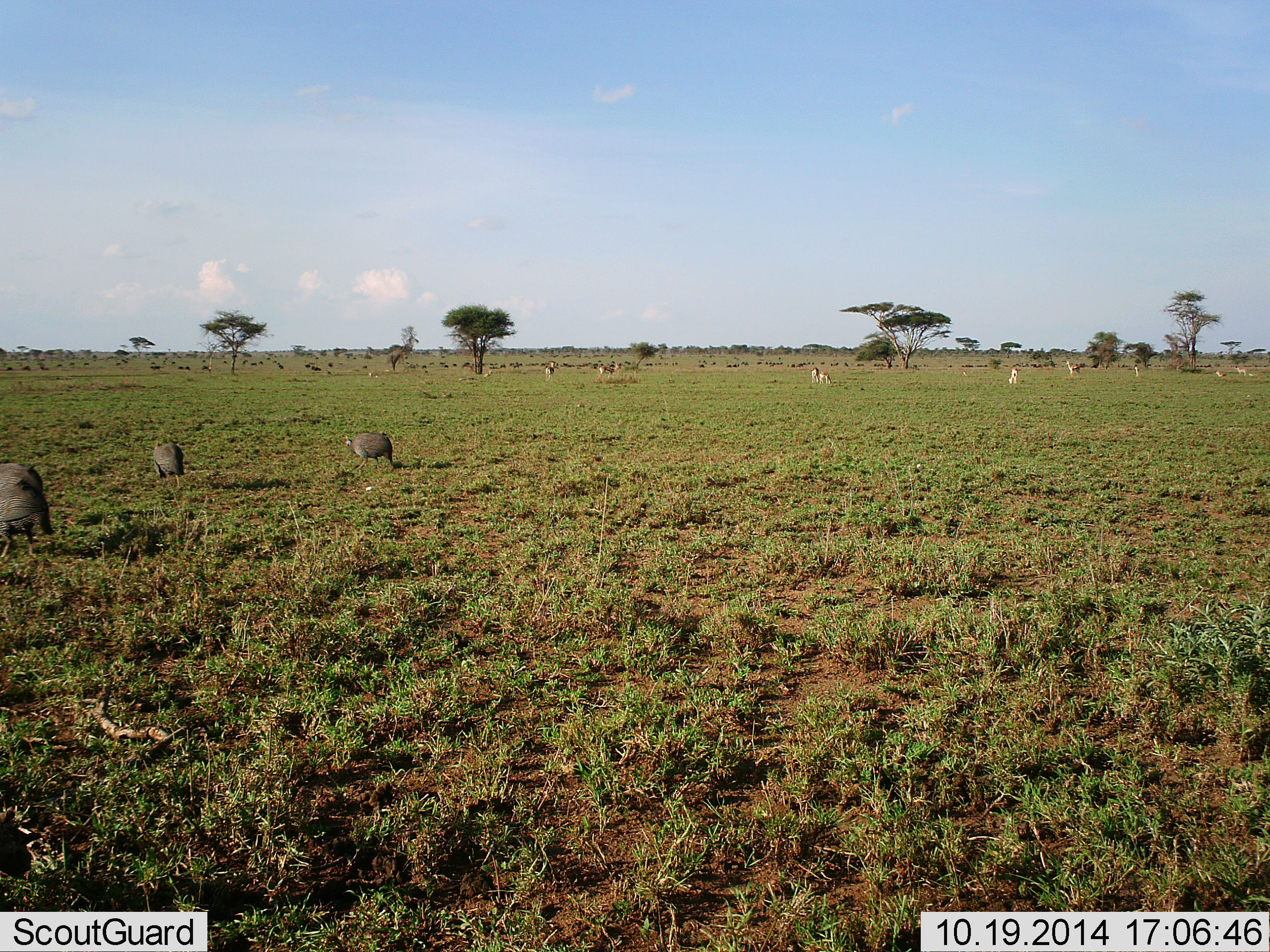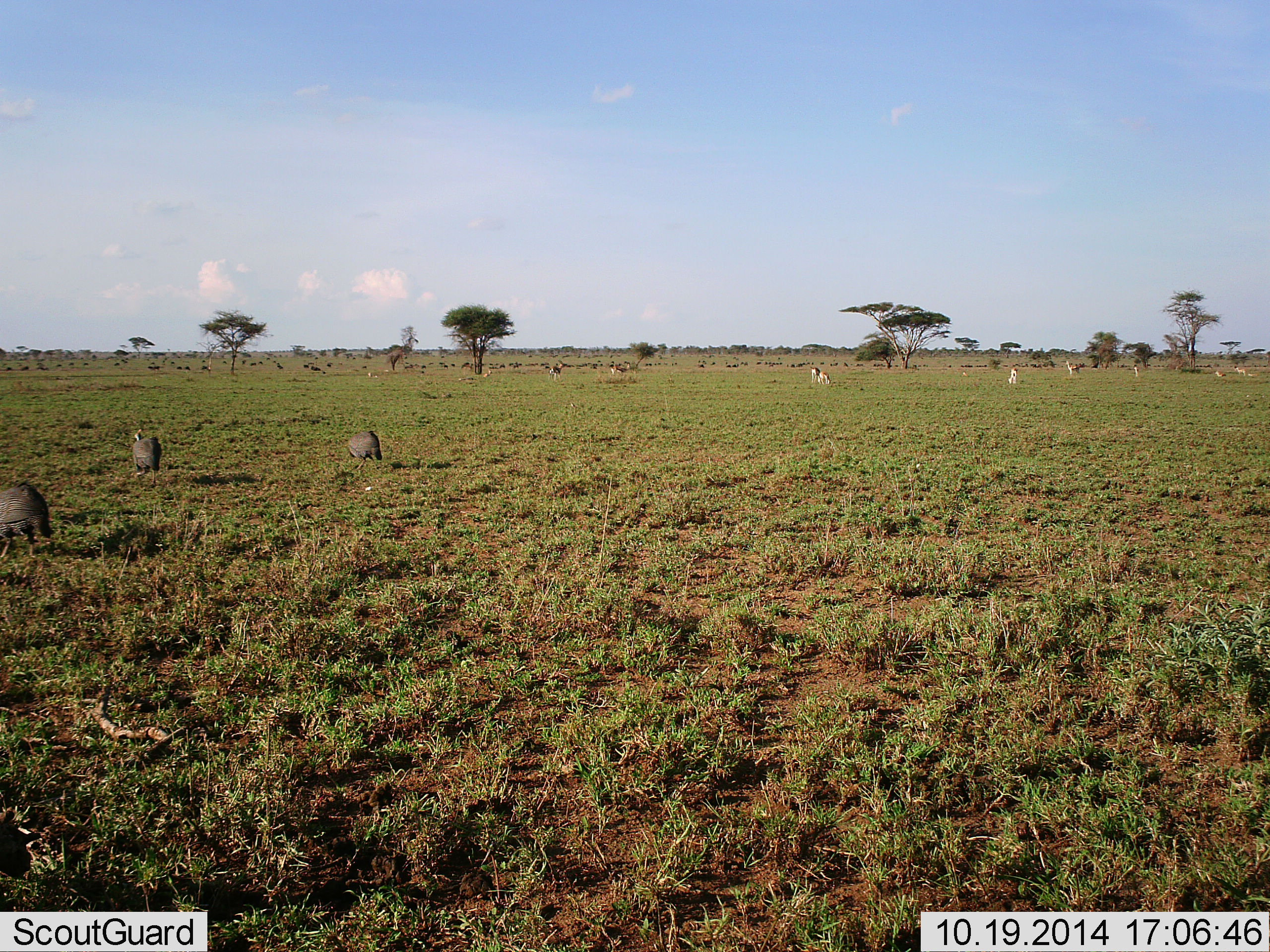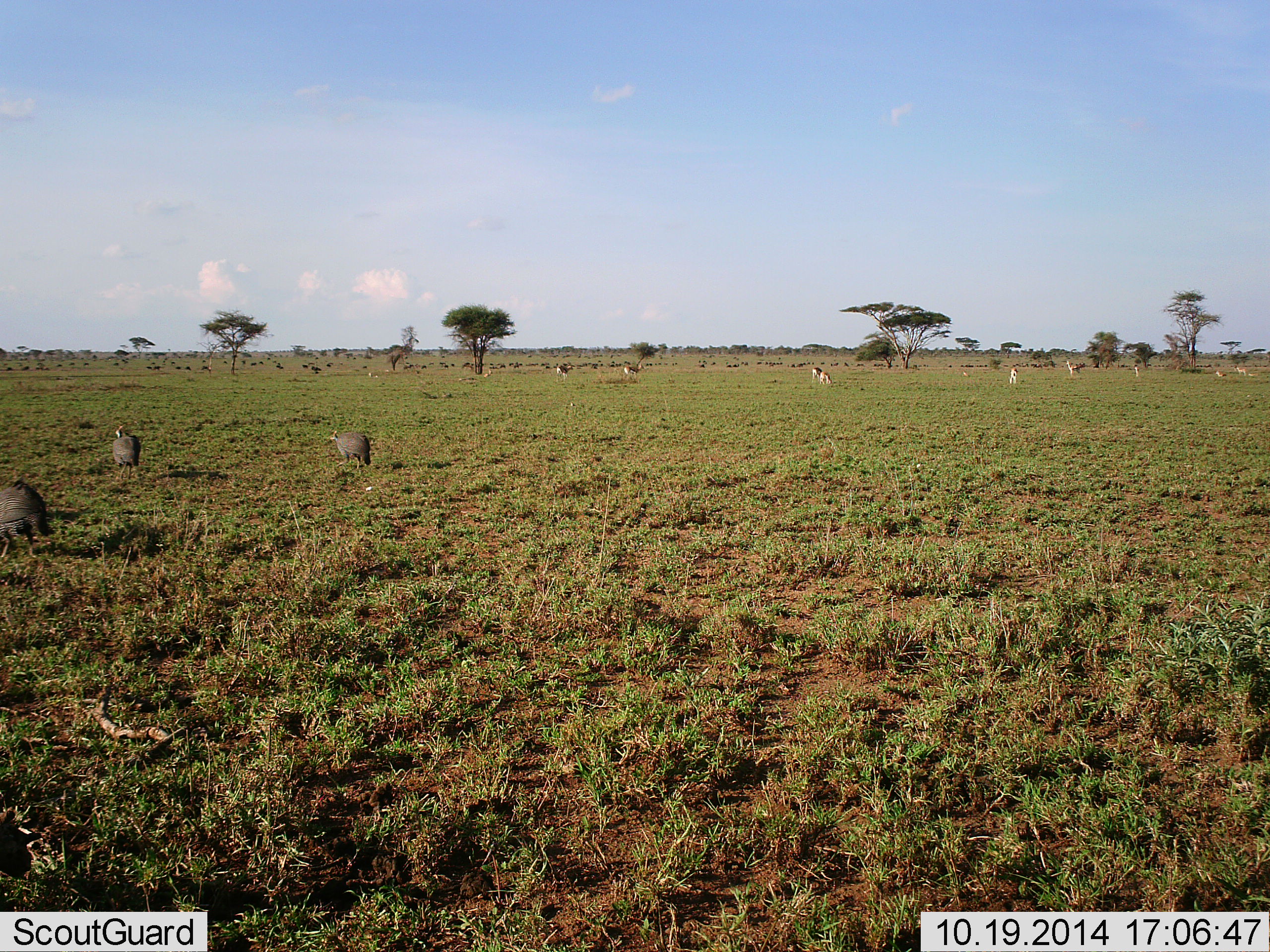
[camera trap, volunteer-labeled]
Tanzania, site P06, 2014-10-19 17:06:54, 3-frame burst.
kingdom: Animalia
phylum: Chordata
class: Mammalia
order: Artiodactyla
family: Bovidae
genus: Eudorcas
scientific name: Eudorcas thomsonii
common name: thomson's gazelle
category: gazellethomsons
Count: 8.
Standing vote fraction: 60%.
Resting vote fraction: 0%.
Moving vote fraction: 50%.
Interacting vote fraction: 0%.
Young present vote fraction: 0%.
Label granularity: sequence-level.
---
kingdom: Animalia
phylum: Chordata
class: Aves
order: Galliformes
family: Numididae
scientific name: Numididae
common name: guinea fowl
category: guineafowl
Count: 3.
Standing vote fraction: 11%.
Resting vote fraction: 0%.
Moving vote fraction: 58%.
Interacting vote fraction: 0%.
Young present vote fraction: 0%.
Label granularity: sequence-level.